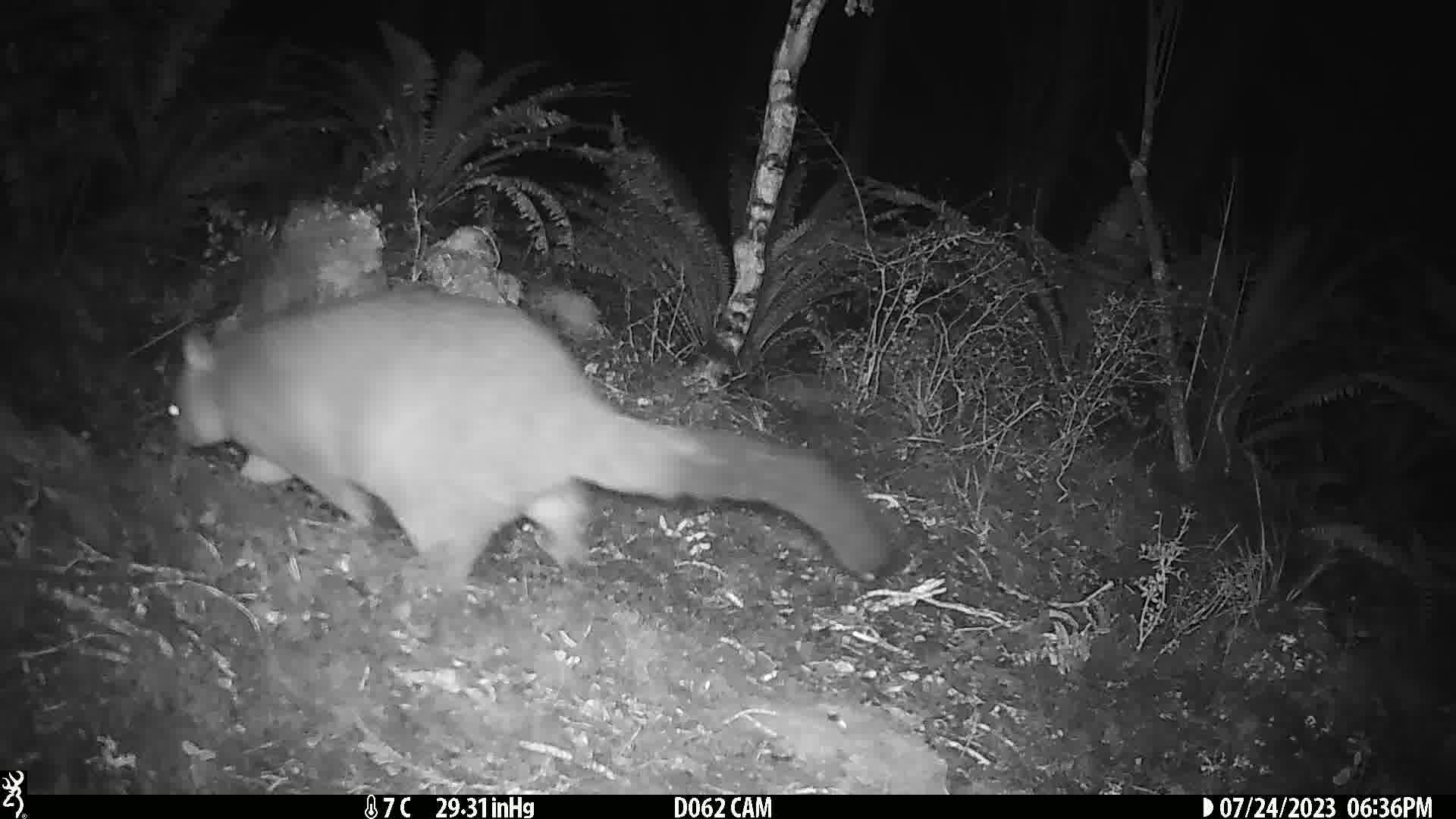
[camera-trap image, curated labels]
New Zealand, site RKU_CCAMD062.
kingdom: Animalia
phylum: Chordata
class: Mammalia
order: Diprotodontia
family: Phalangeridae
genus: Trichosurus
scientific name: Trichosurus vulpecula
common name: common brushtail possum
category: possum